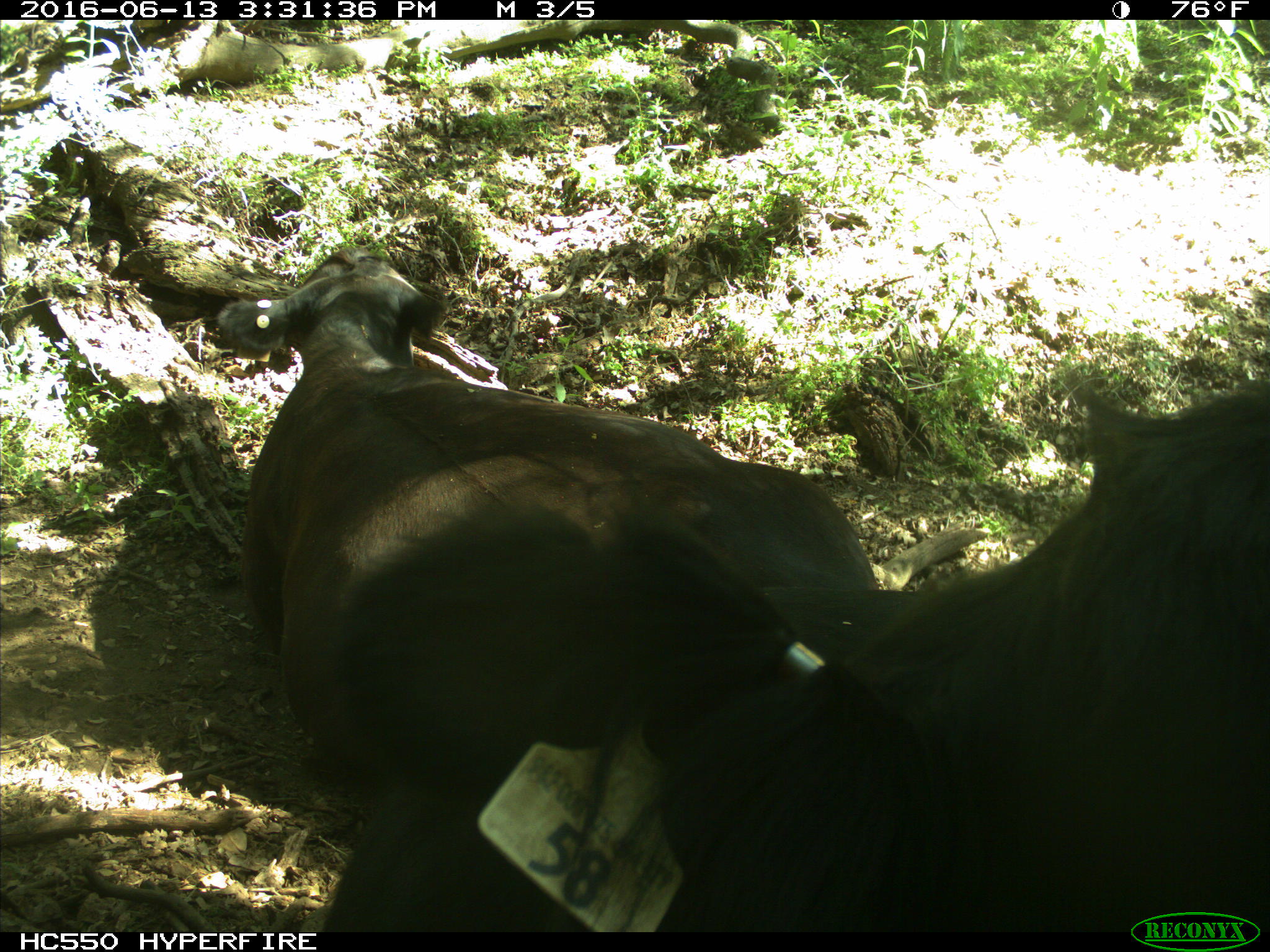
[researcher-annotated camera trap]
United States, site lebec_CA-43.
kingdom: Animalia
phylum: Chordata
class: Mammalia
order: Artiodactyla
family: Bovidae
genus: Bos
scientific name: Bos taurus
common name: domestic cow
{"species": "Bos taurus (domestic cow)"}